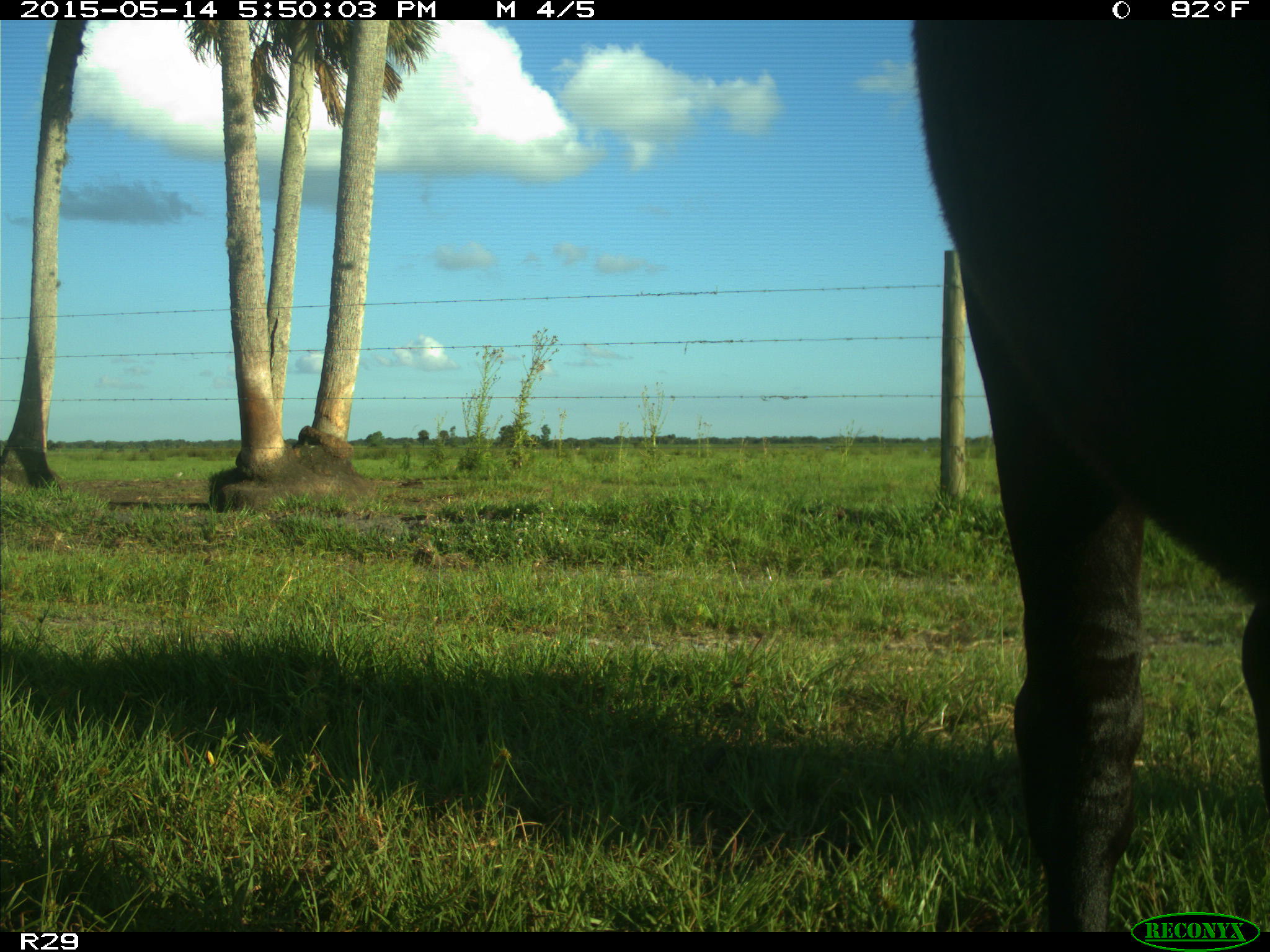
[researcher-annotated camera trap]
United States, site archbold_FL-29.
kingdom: Animalia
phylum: Chordata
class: Mammalia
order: Artiodactyla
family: Bovidae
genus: Bos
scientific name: Bos taurus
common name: domestic cow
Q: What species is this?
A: Bos taurus (domestic cow).